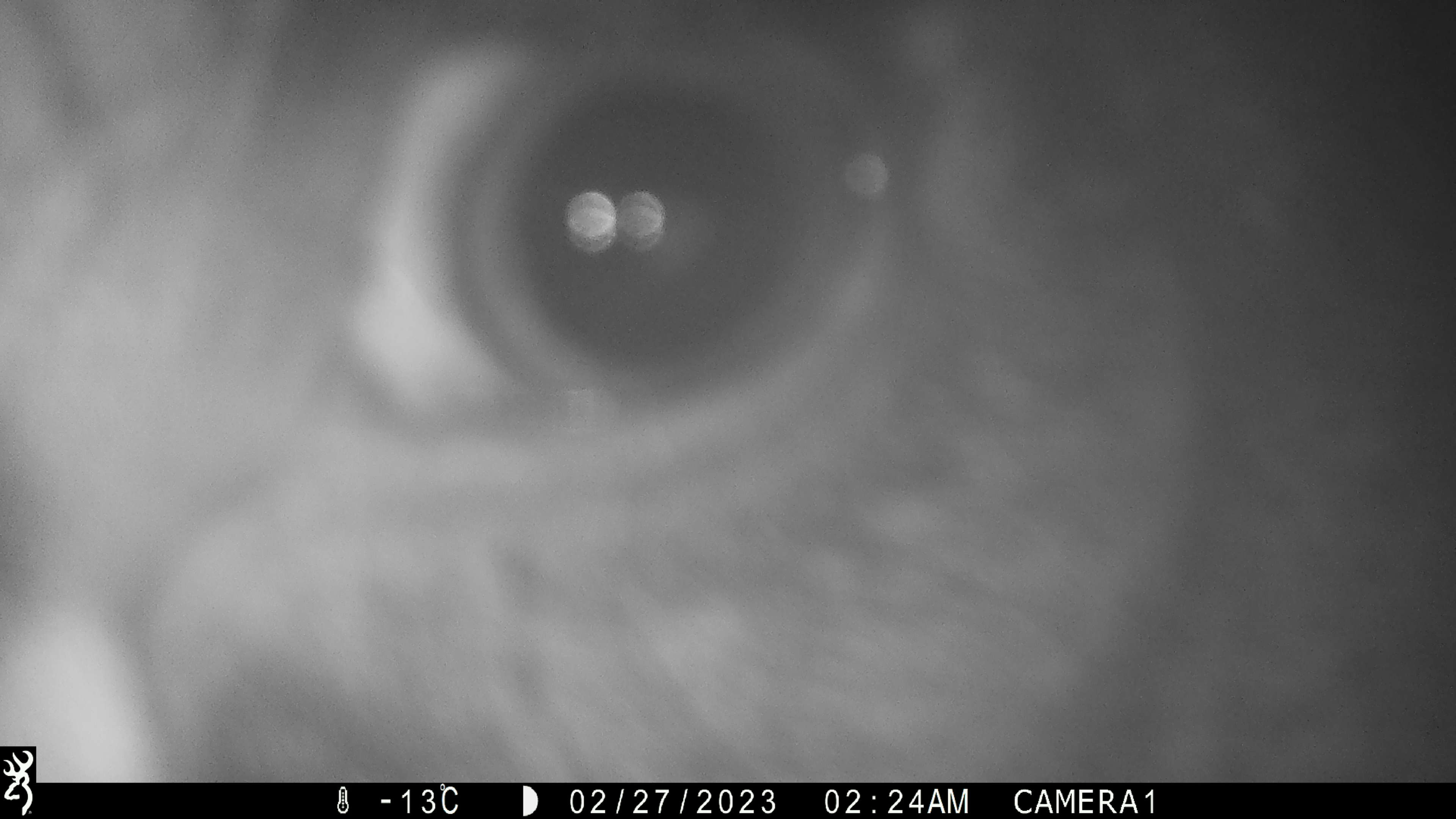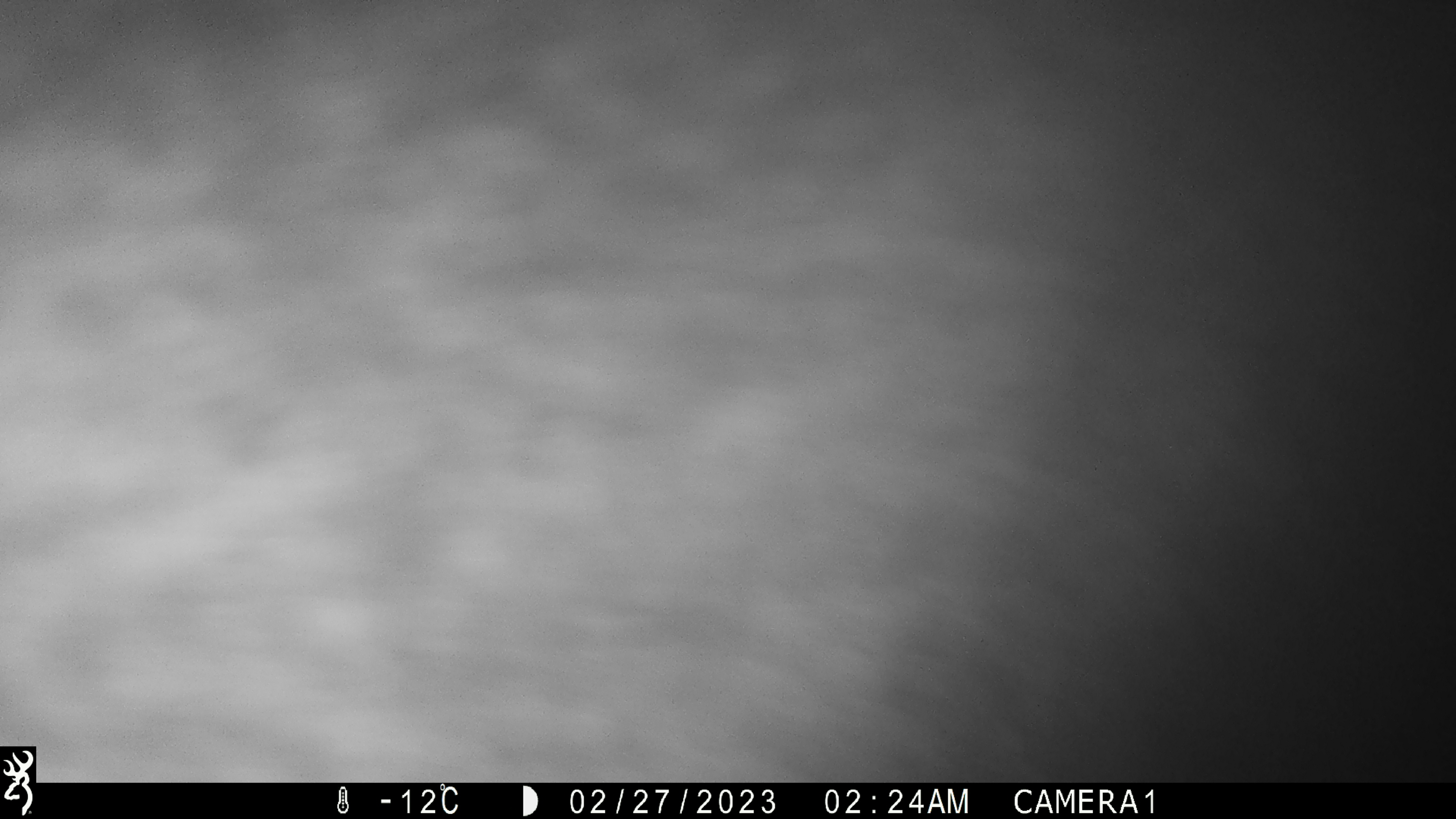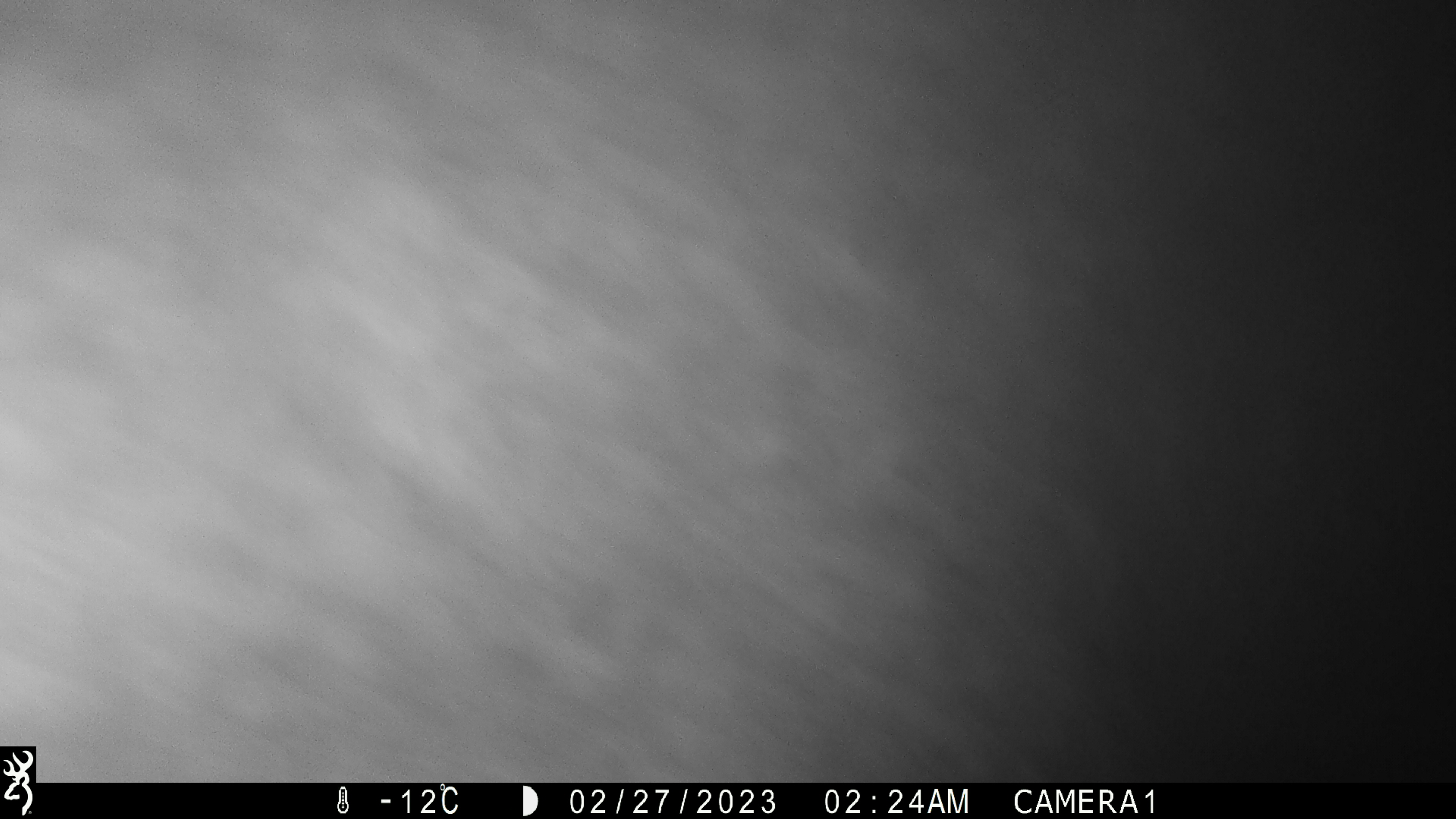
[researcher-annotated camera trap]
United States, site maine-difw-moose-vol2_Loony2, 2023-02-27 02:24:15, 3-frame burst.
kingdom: Animalia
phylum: Chordata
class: Mammalia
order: Artiodactyla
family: Cervidae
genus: Alces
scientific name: Alces alces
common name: moose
Moose (Alces alces).